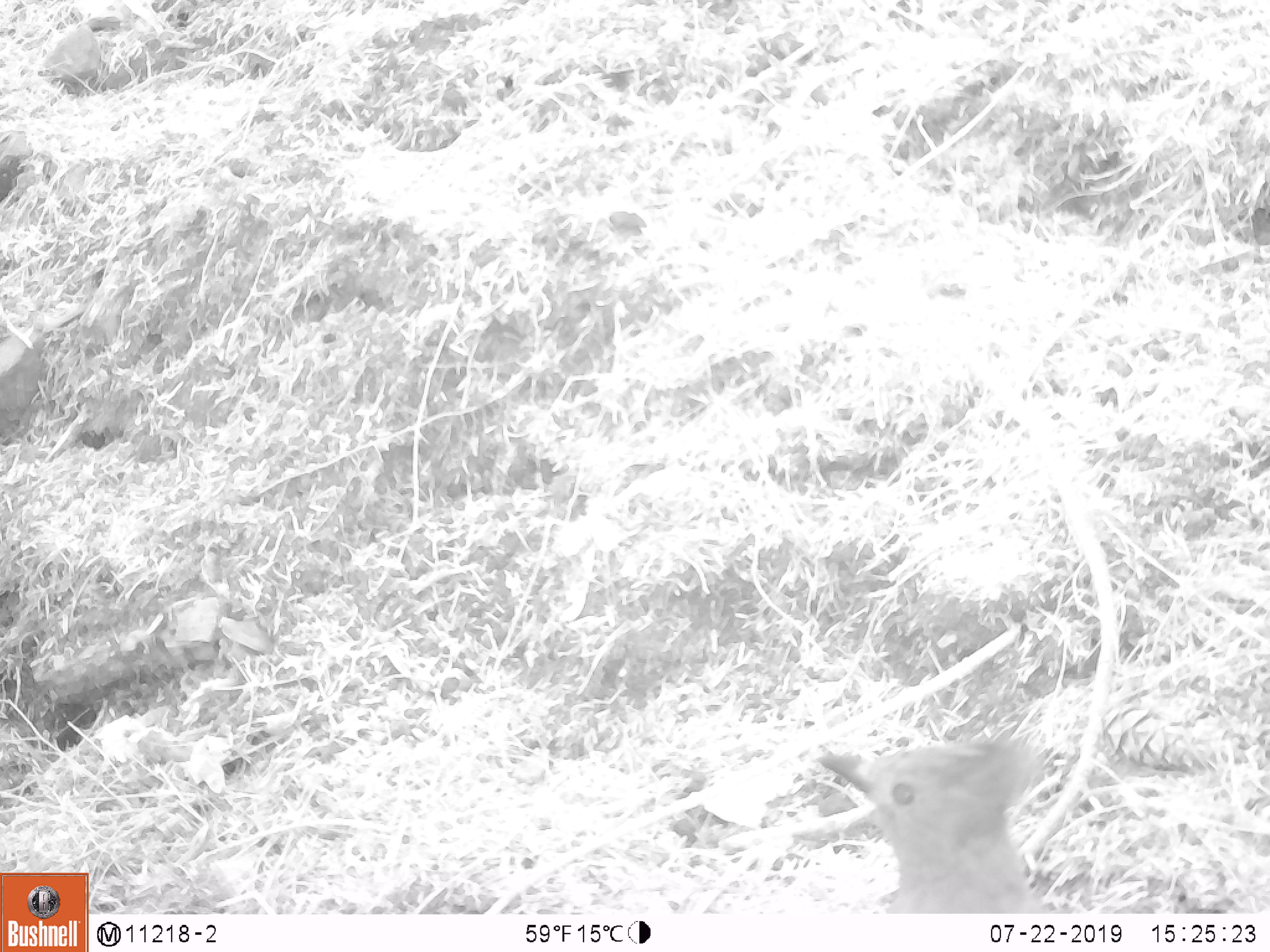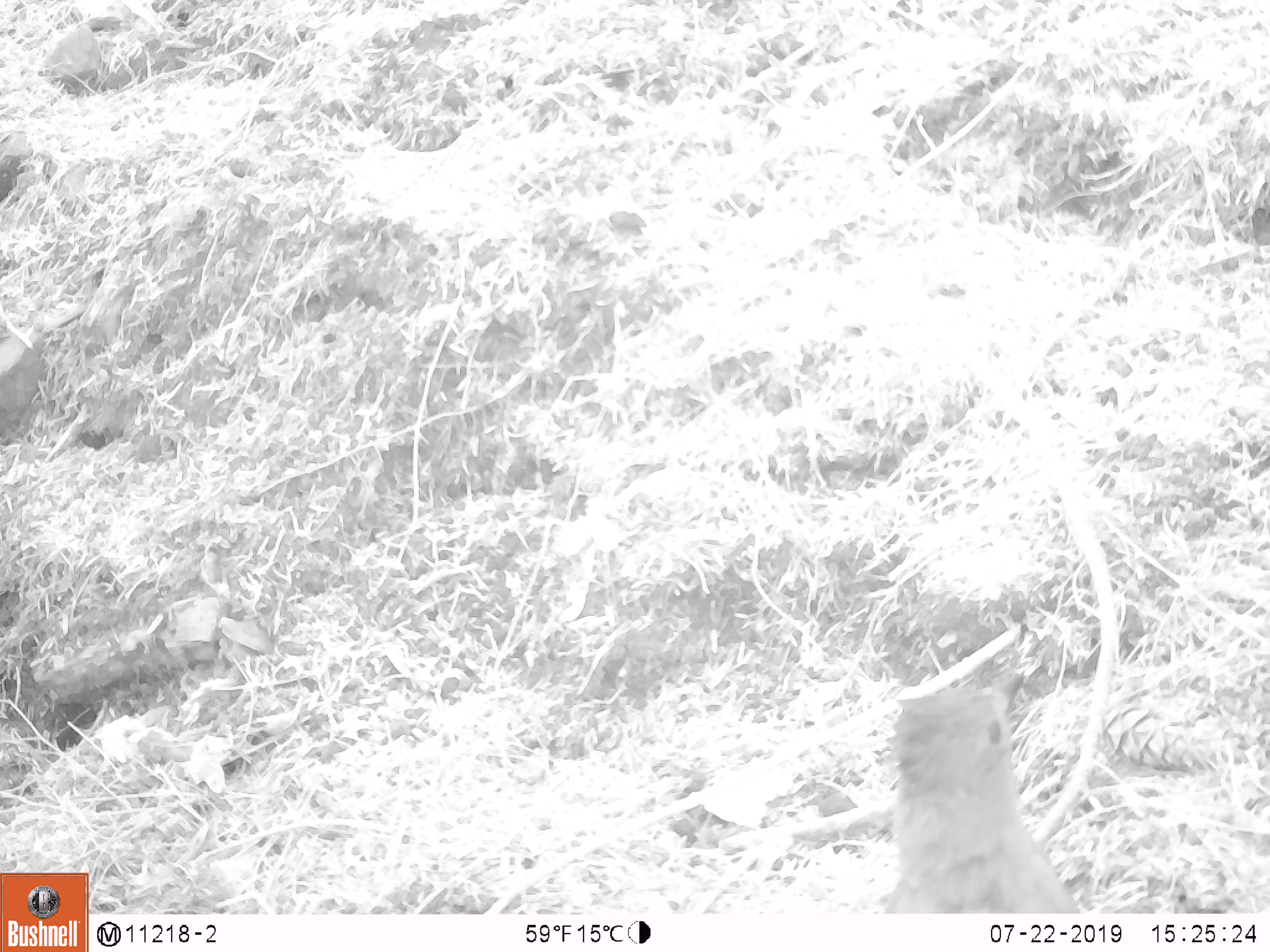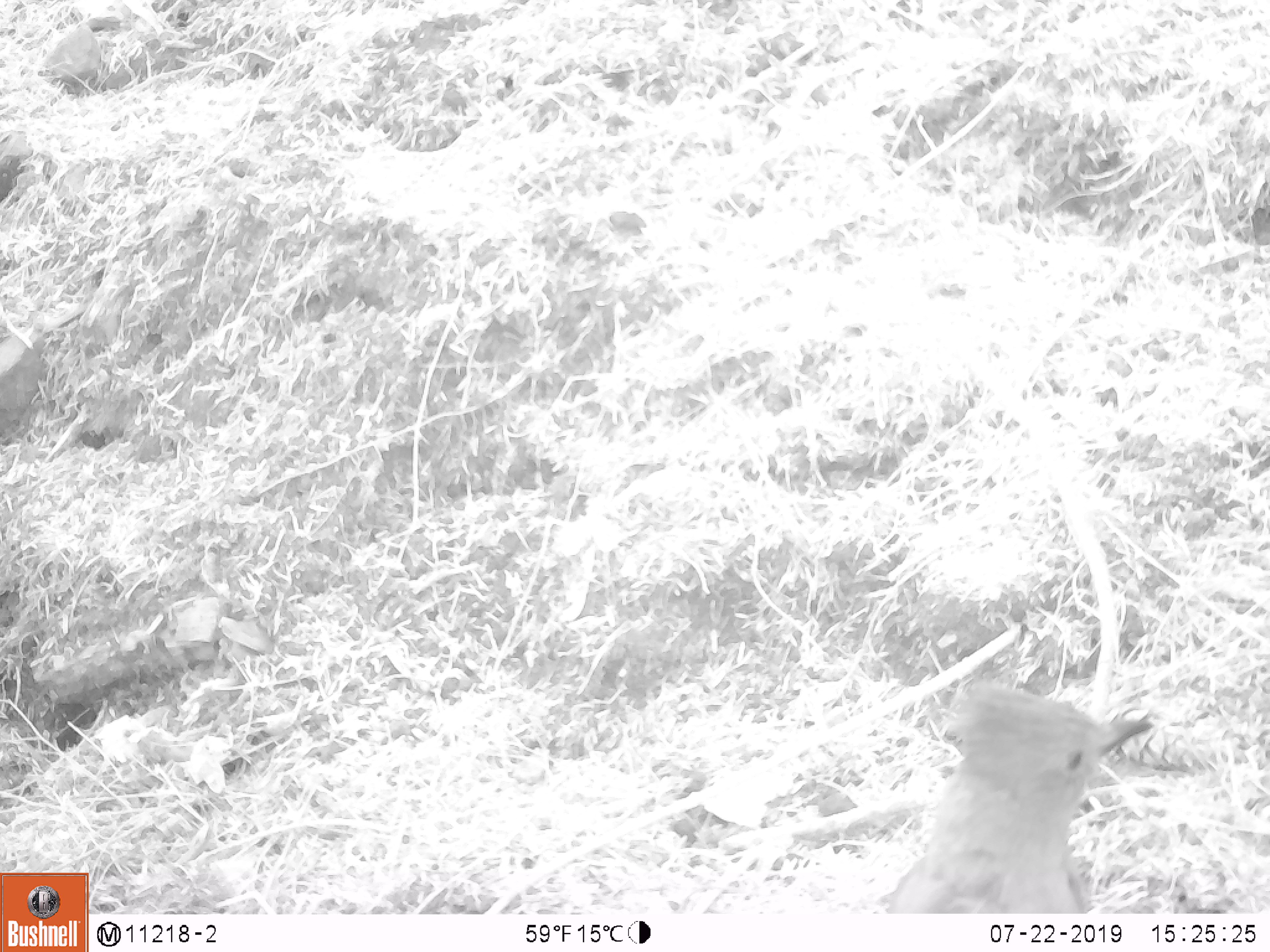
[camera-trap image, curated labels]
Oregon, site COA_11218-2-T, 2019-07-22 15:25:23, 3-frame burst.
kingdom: Animalia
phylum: Chordata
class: Aves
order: Passeriformes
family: Corvidae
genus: Cyanocitta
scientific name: Cyanocitta stelleri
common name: steller's jay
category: stellers jay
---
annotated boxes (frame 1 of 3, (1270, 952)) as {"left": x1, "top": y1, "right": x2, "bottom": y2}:
stellers jay: {"left": 817, "top": 734, "right": 1044, "bottom": 910}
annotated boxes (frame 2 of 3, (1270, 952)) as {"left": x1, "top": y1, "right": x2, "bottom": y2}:
stellers jay: {"left": 888, "top": 675, "right": 1077, "bottom": 912}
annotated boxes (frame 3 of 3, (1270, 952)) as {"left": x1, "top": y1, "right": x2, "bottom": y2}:
stellers jay: {"left": 889, "top": 673, "right": 1158, "bottom": 913}